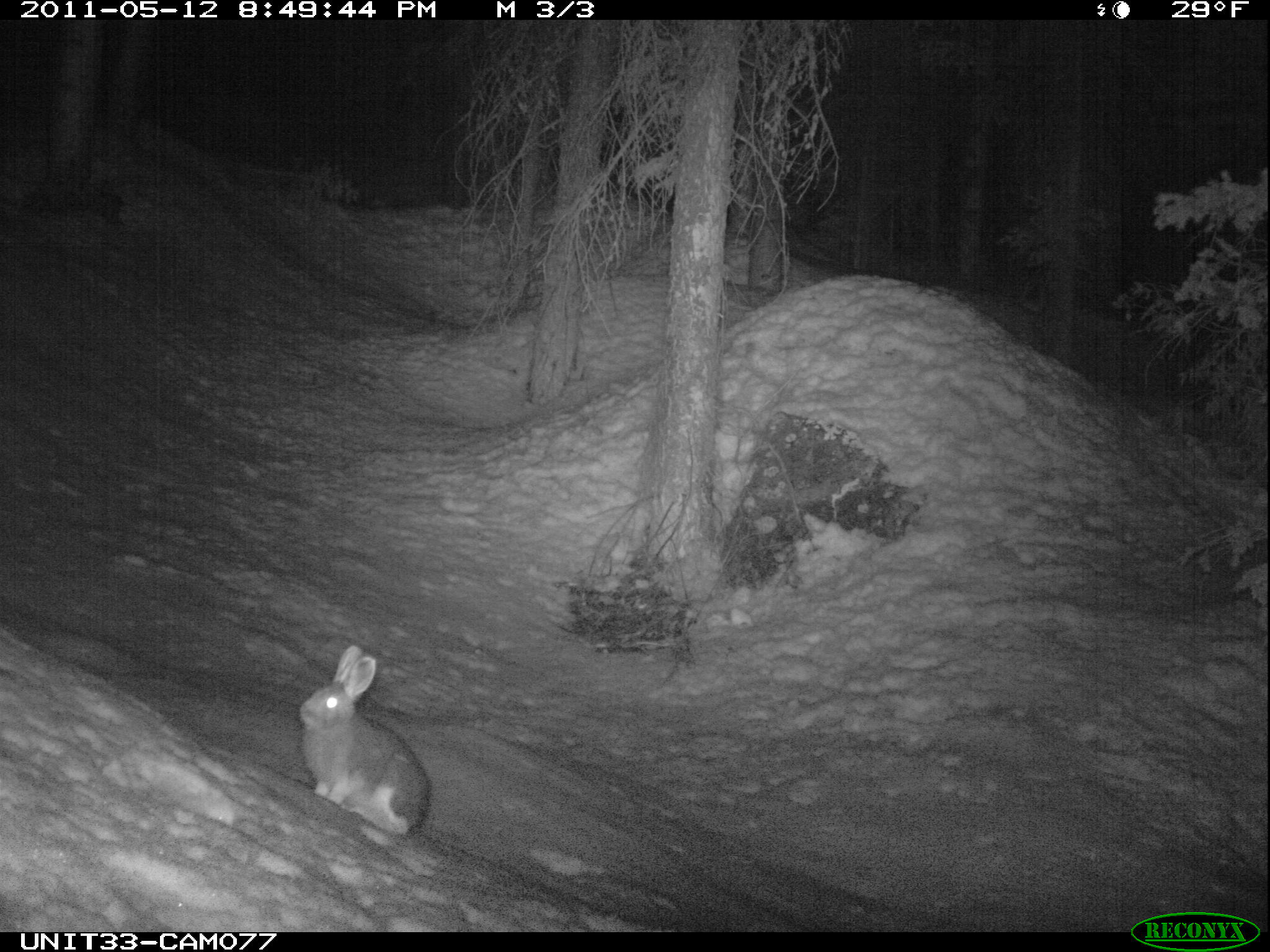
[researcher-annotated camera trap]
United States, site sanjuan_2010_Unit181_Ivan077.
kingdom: Animalia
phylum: Chordata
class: Mammalia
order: Lagomorpha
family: Leporidae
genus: Lepus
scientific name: Lepus americanus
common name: snowshoe hare